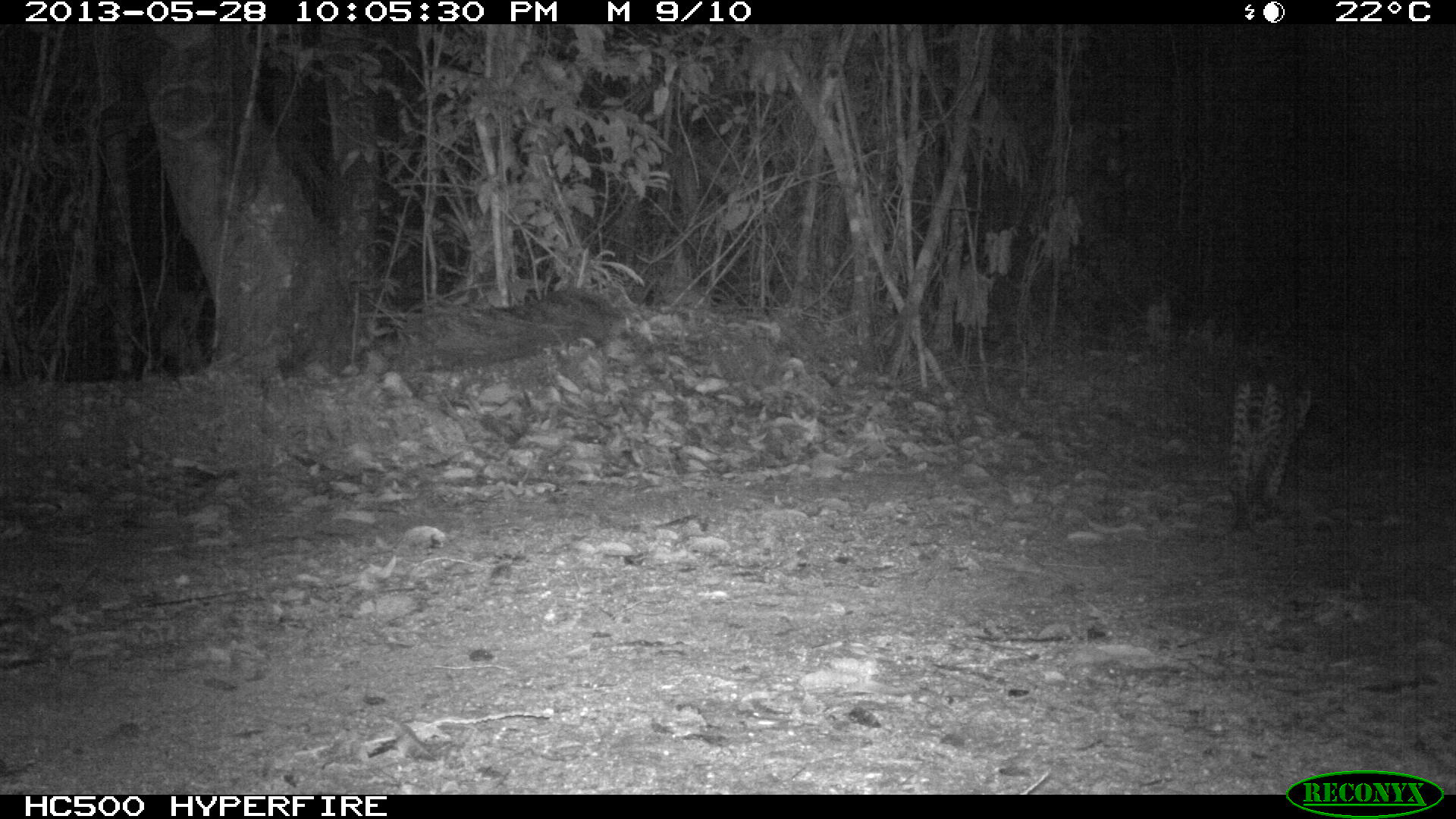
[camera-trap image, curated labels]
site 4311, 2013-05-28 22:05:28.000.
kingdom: Animalia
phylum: Chordata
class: Mammalia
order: Carnivora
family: Felidae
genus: Leopardus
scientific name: Leopardus pardalis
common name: ocelot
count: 1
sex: female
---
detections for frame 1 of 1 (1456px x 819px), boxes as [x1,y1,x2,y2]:
leopardus pardalis: [1219,358,1316,532]